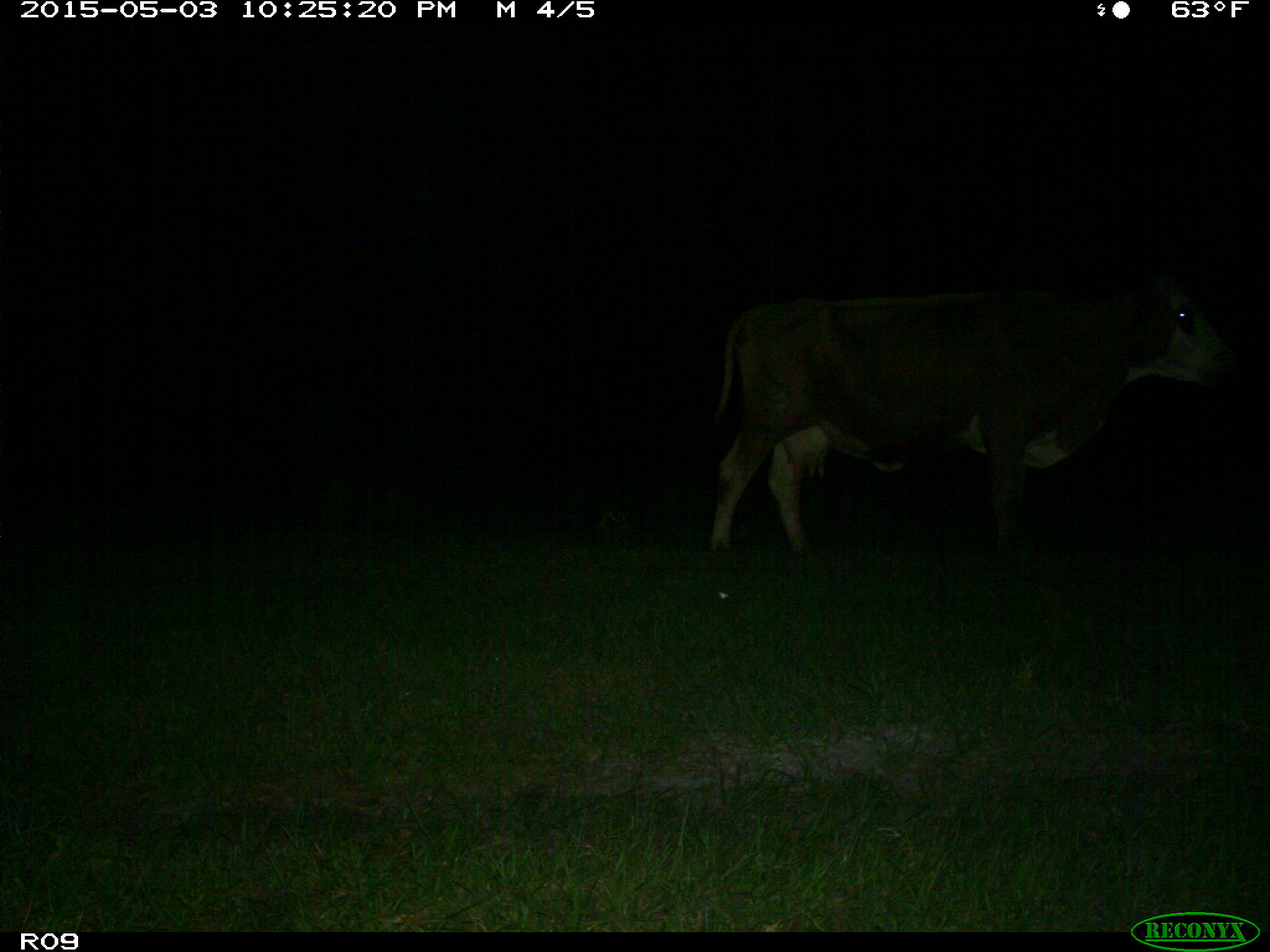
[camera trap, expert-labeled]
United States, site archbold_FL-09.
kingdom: Animalia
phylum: Chordata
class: Mammalia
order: Artiodactyla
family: Bovidae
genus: Bos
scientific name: Bos taurus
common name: domestic cow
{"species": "Bos taurus (domestic cow)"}